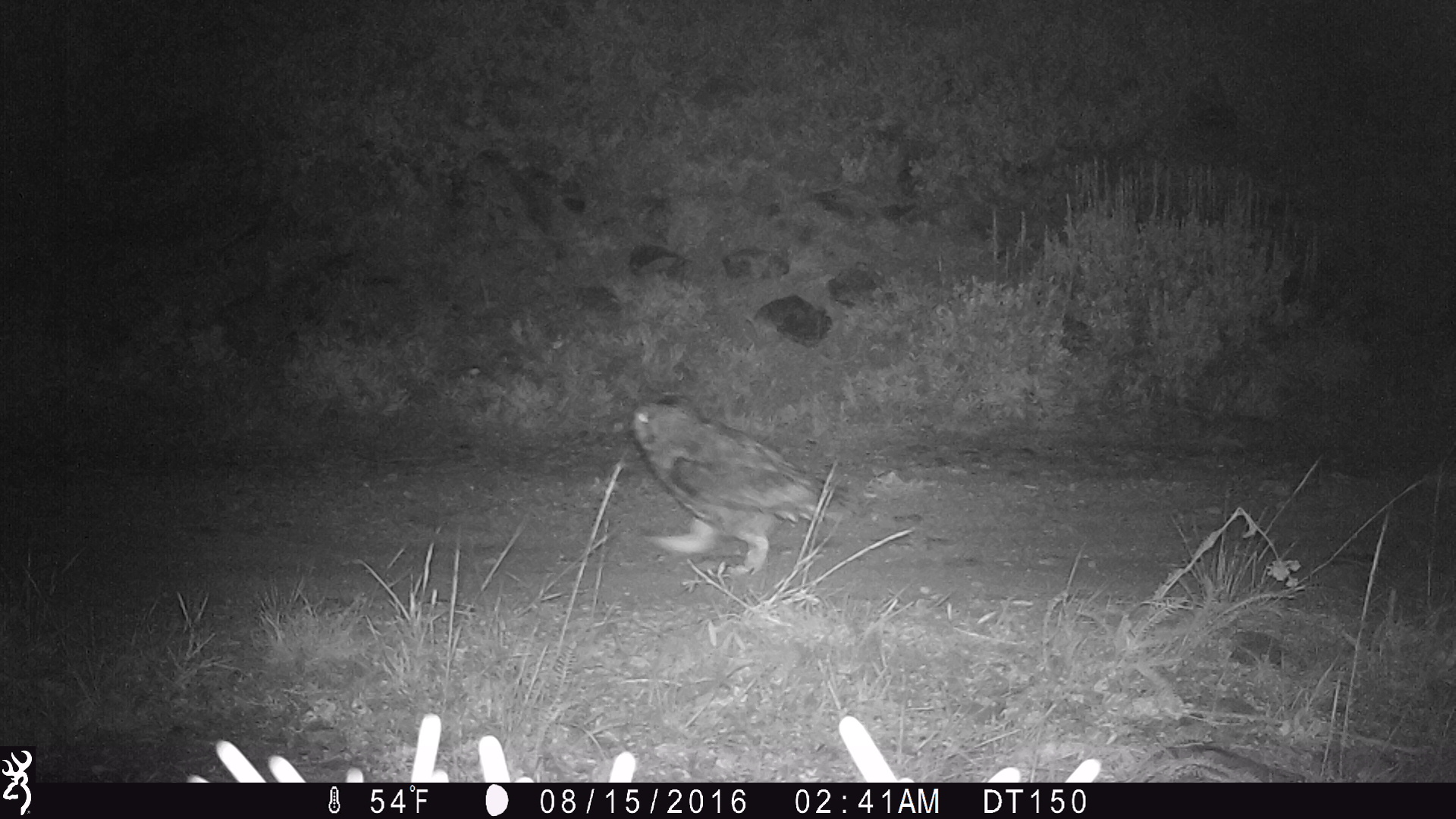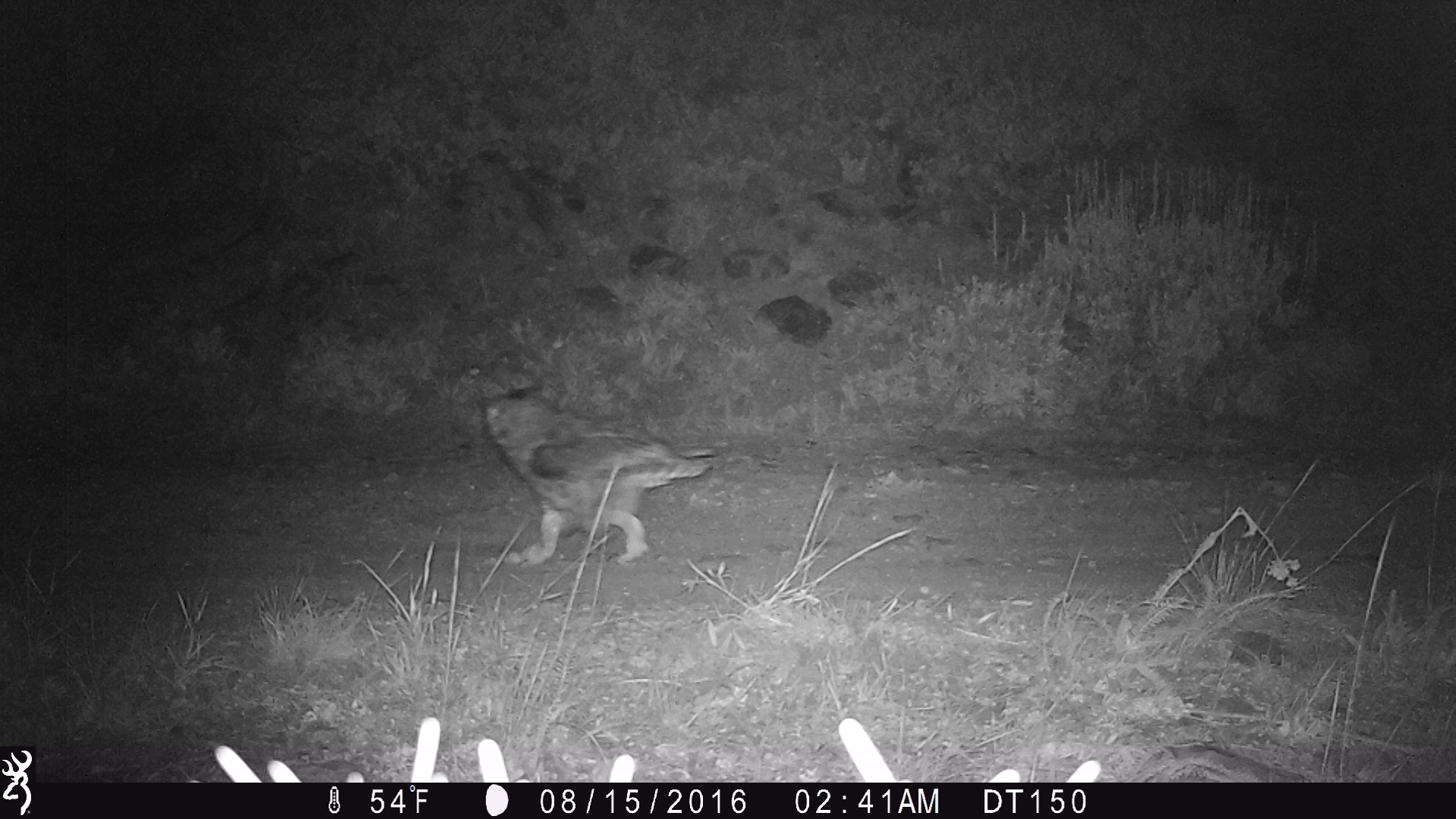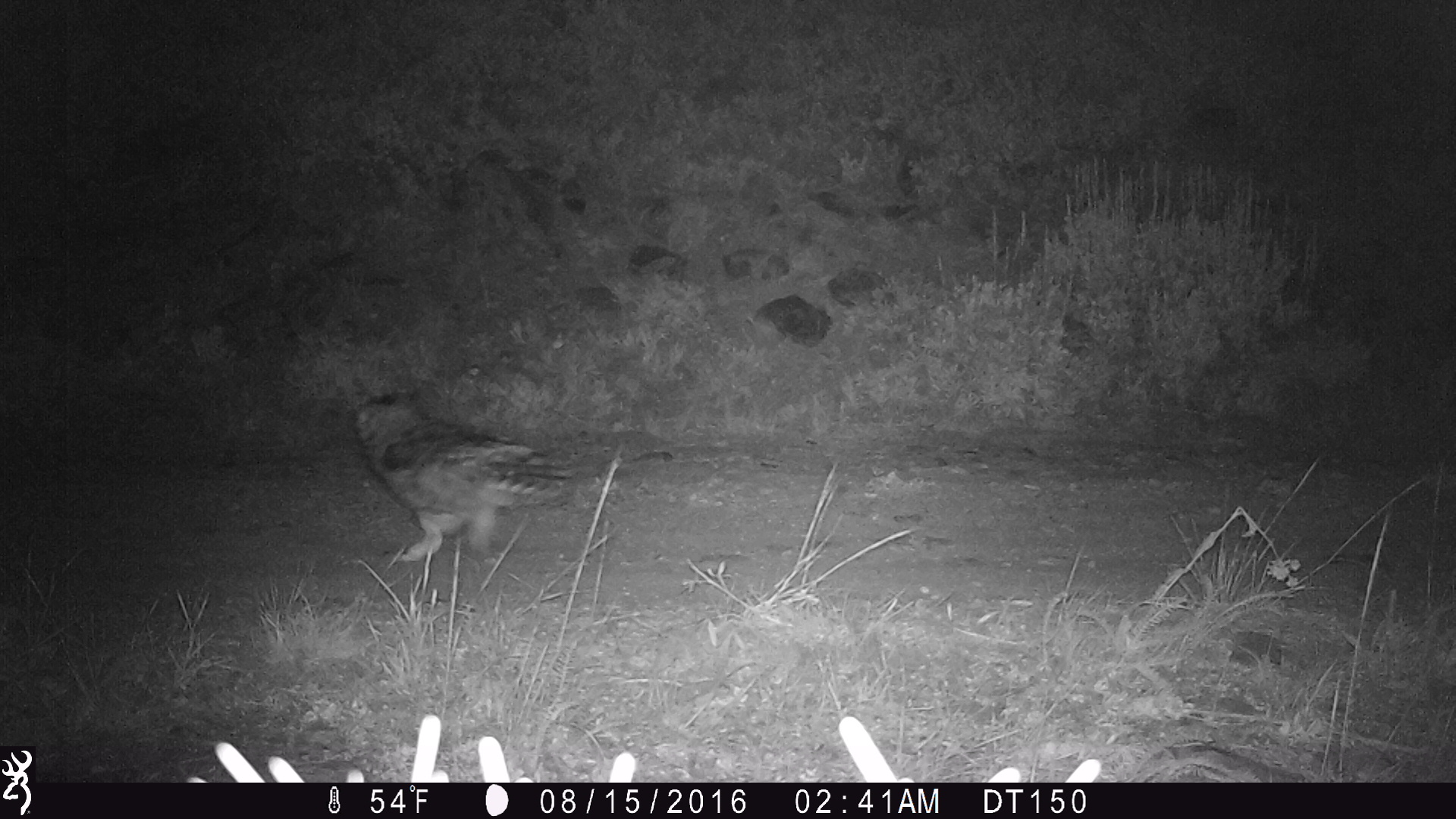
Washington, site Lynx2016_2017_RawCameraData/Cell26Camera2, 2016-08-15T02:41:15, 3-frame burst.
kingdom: Animalia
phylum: Chordata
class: Aves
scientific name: Aves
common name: birds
Aves (birds). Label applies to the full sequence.